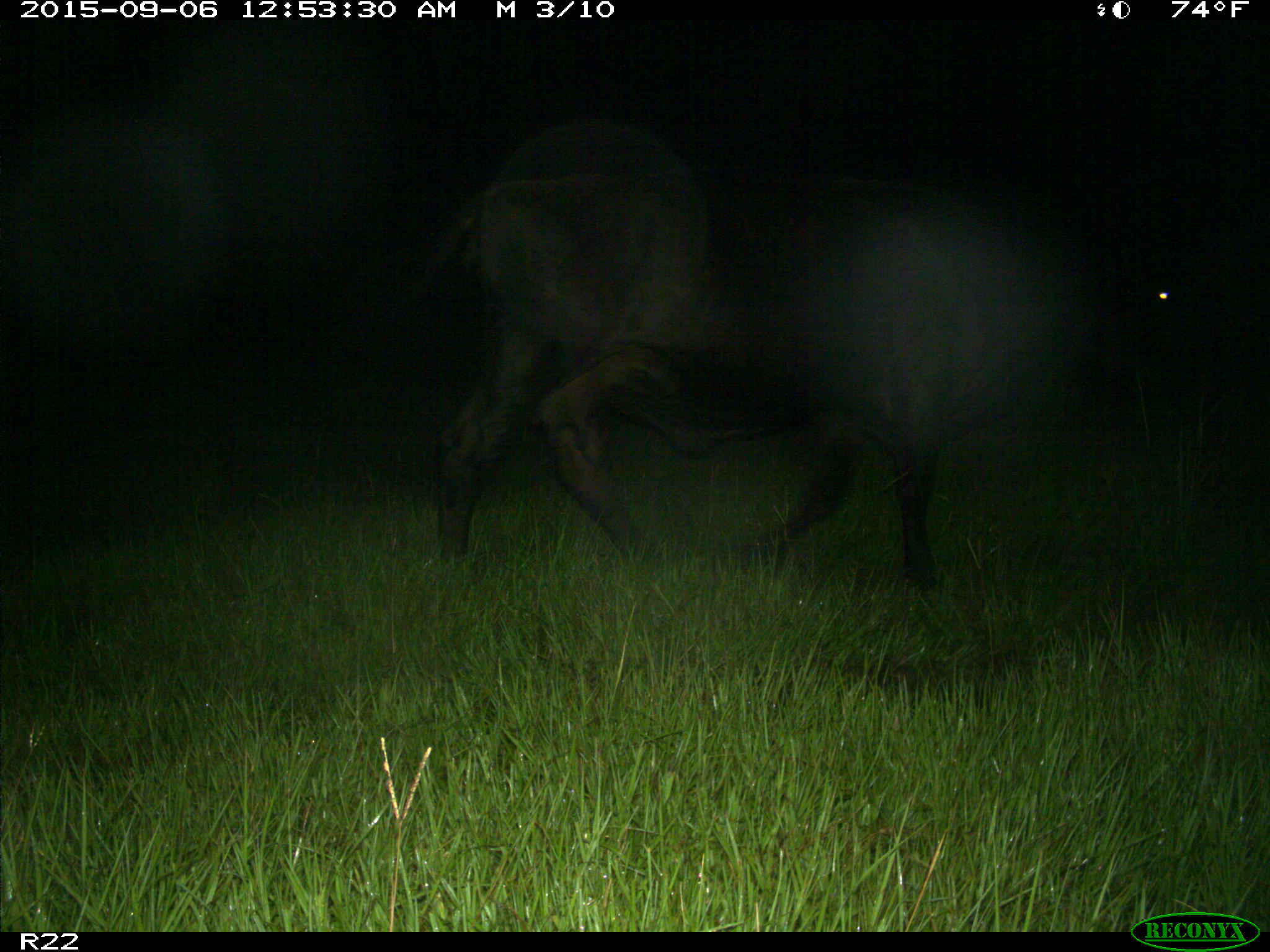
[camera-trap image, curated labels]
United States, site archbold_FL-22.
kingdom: Animalia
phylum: Chordata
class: Mammalia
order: Artiodactyla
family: Bovidae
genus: Bos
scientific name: Bos taurus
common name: domestic cow